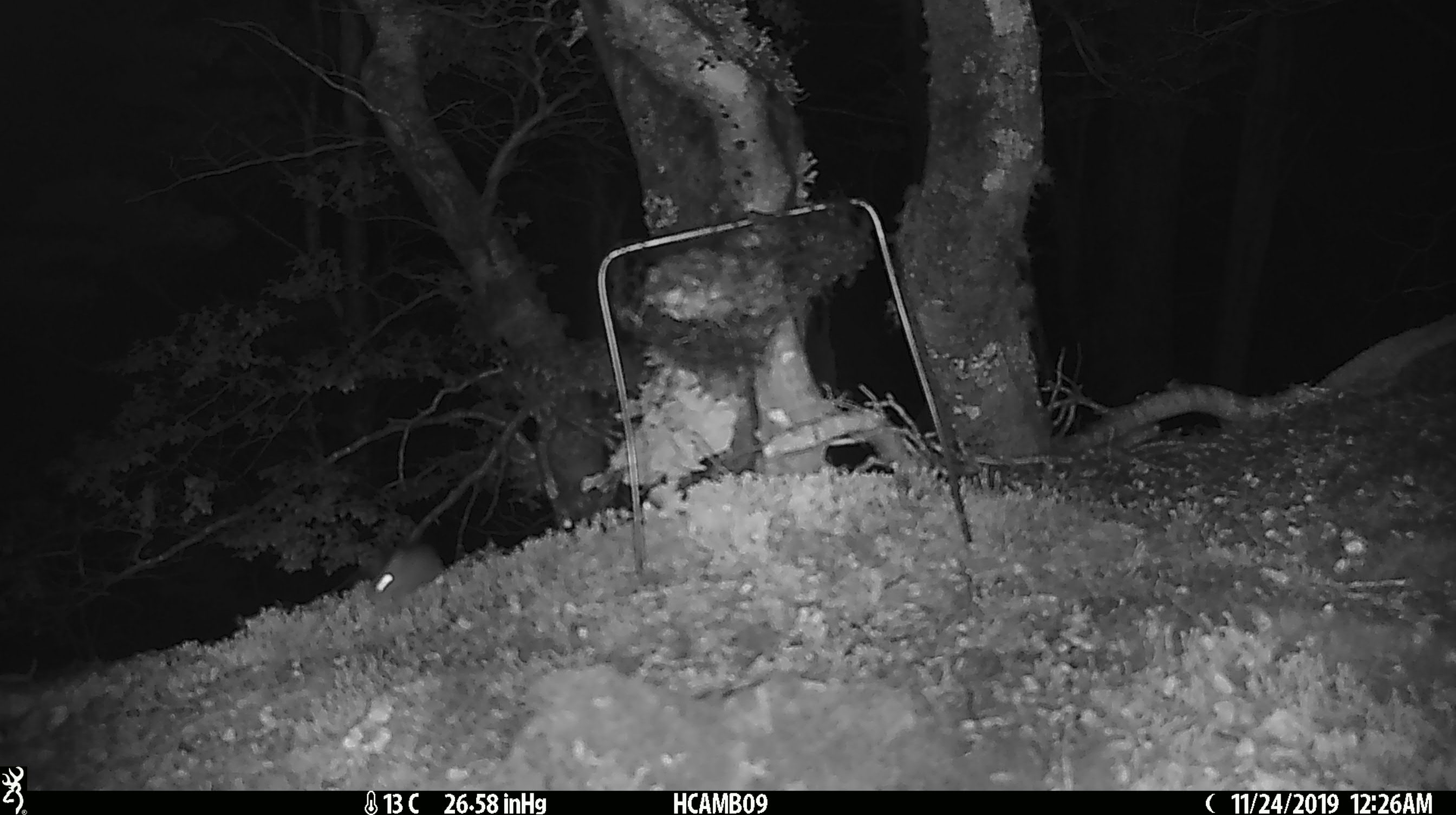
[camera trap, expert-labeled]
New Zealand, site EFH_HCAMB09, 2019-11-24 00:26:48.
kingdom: Animalia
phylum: Chordata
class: Mammalia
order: Rodentia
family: Muridae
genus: Mus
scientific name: Mus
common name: mouse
Mouse (Mus).